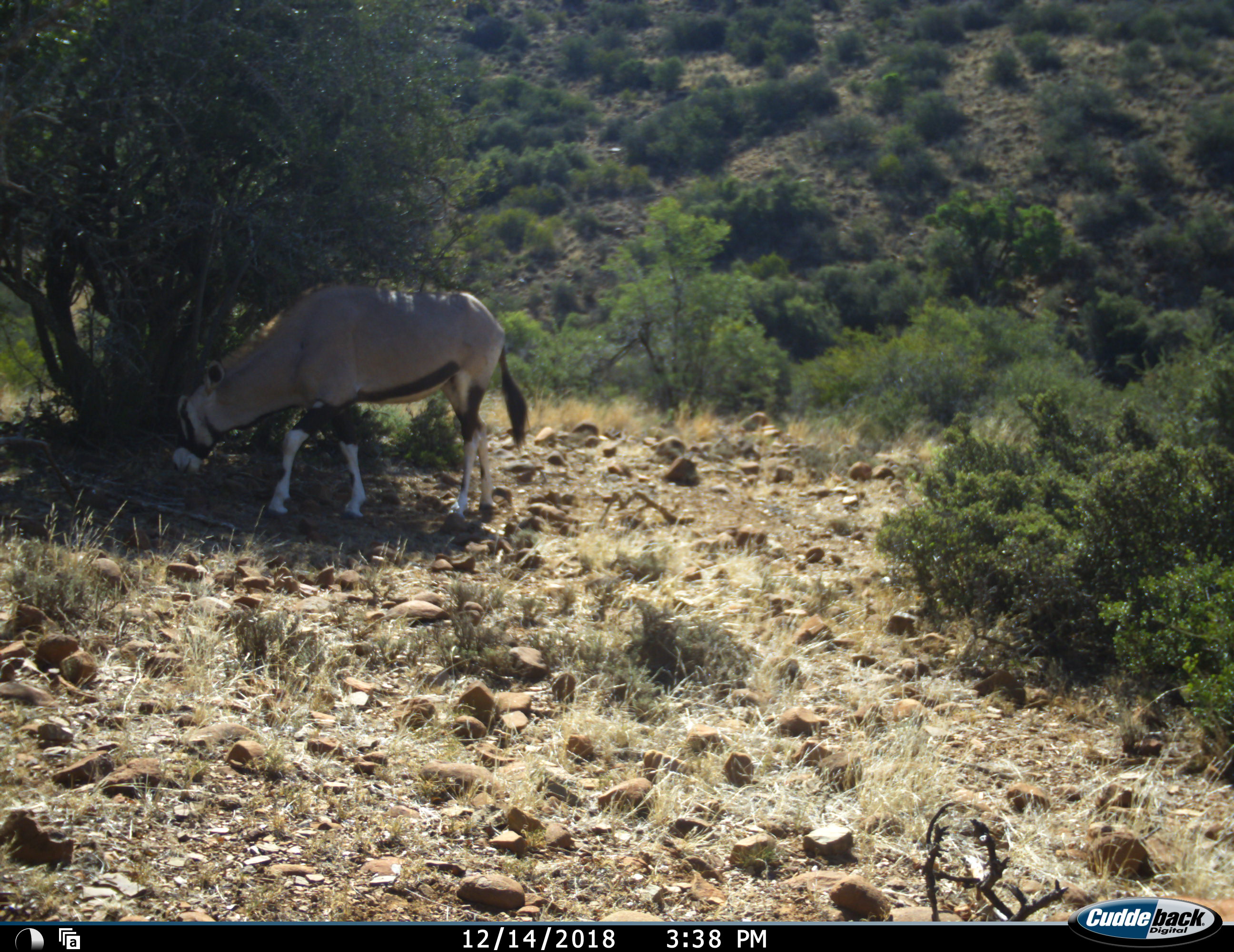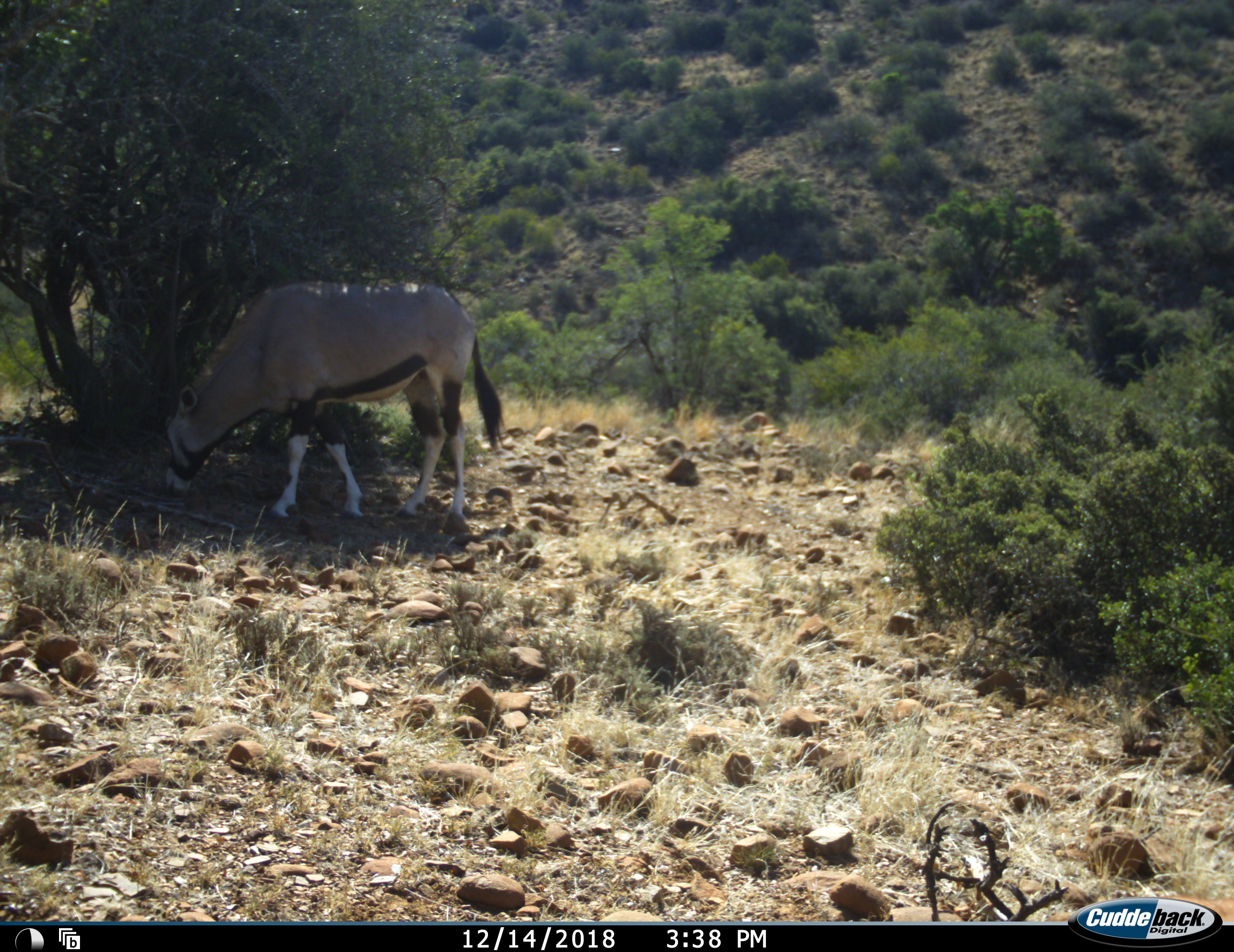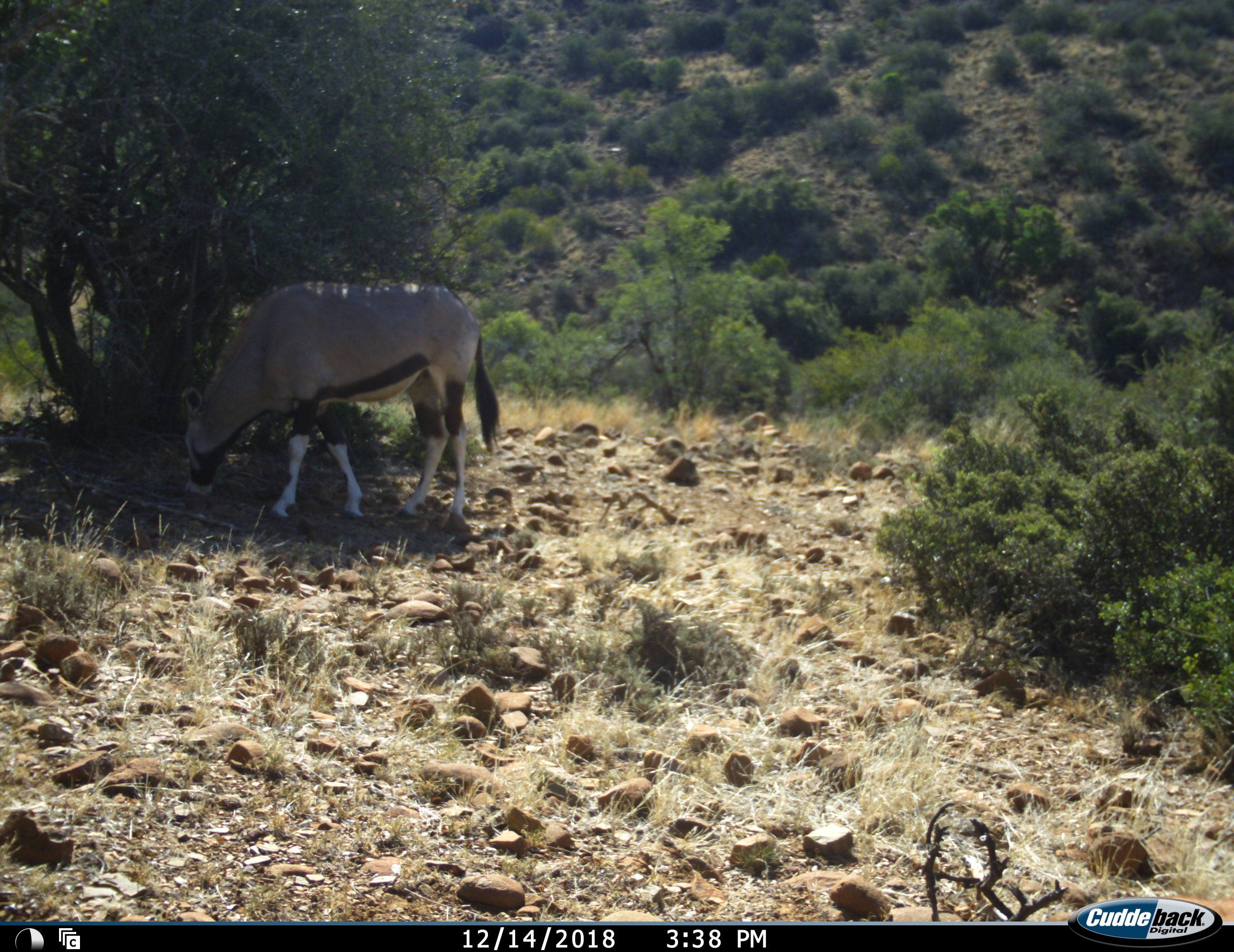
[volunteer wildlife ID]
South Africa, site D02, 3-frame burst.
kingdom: Animalia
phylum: Chordata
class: Mammalia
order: Artiodactyla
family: Bovidae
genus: Oryx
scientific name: Oryx gazella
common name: gemsbok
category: gemsbokoryx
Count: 1.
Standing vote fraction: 20%.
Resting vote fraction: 0%.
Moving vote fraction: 20%.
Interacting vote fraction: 0%.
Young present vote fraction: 0%.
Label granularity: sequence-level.